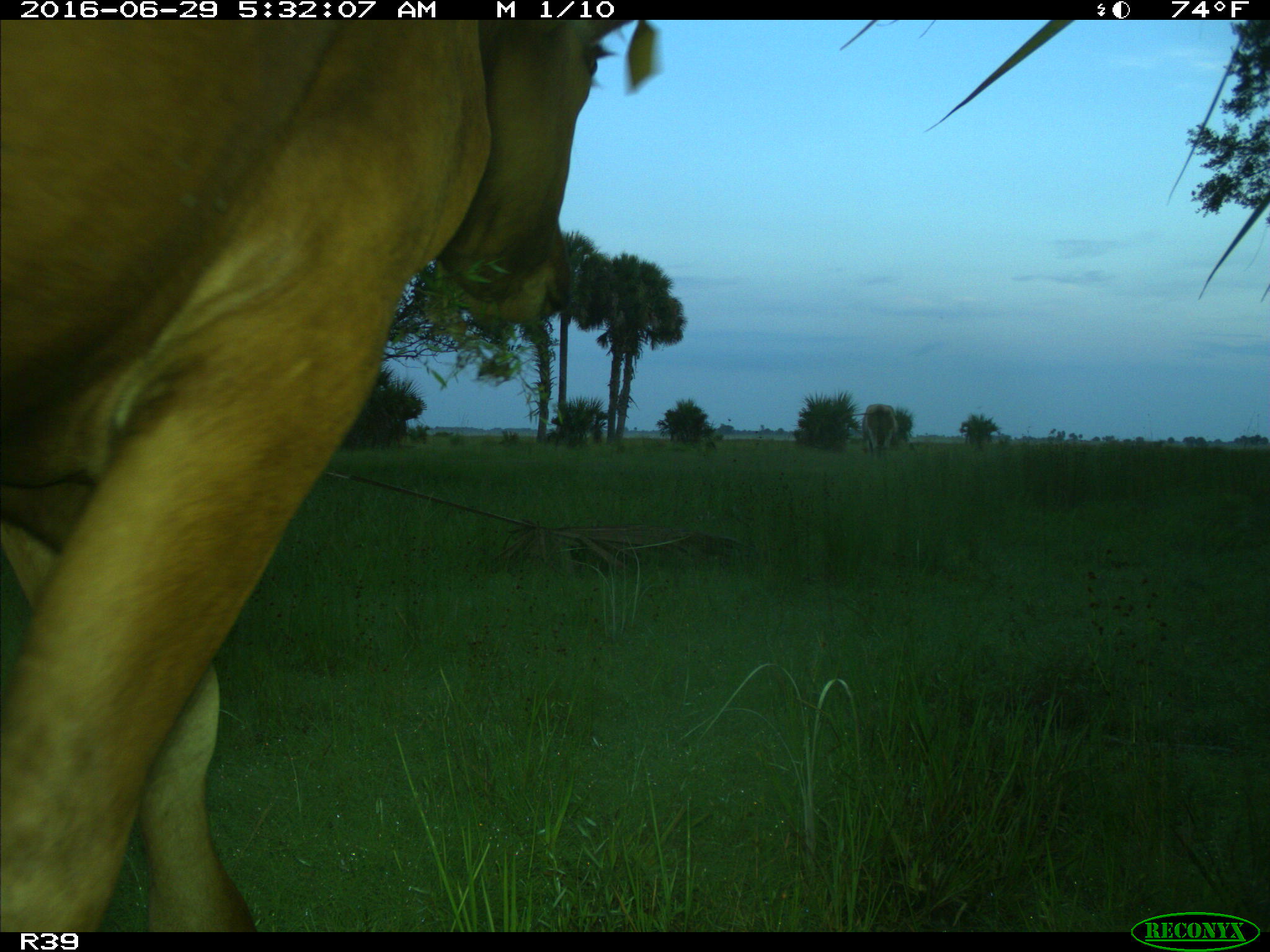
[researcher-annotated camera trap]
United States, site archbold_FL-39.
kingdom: Animalia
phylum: Chordata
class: Mammalia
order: Artiodactyla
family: Bovidae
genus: Bos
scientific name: Bos taurus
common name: domestic cow